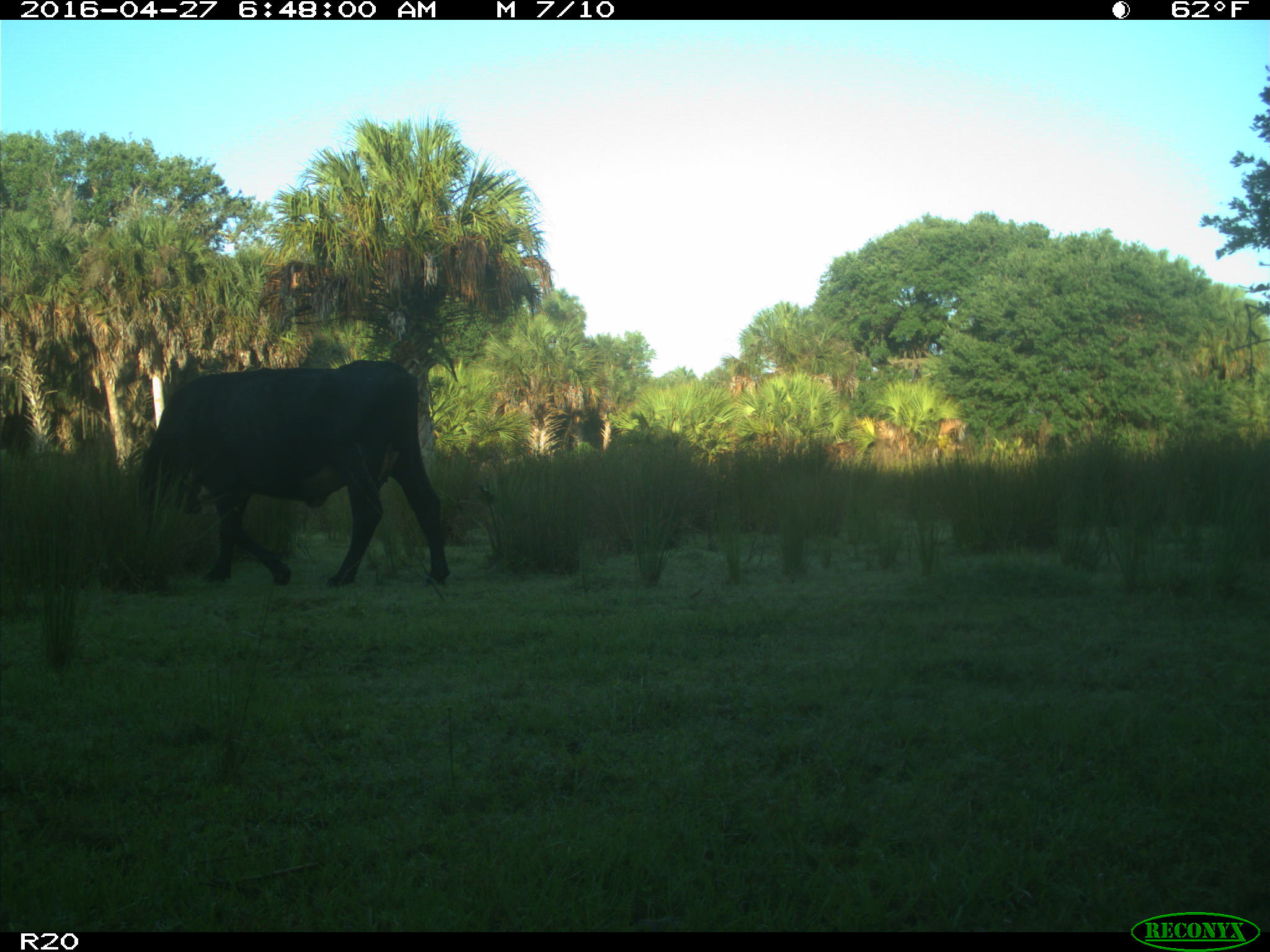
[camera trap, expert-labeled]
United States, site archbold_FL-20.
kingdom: Animalia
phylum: Chordata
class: Mammalia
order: Artiodactyla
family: Bovidae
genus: Bos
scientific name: Bos taurus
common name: domestic cow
Bos taurus (domestic cow).